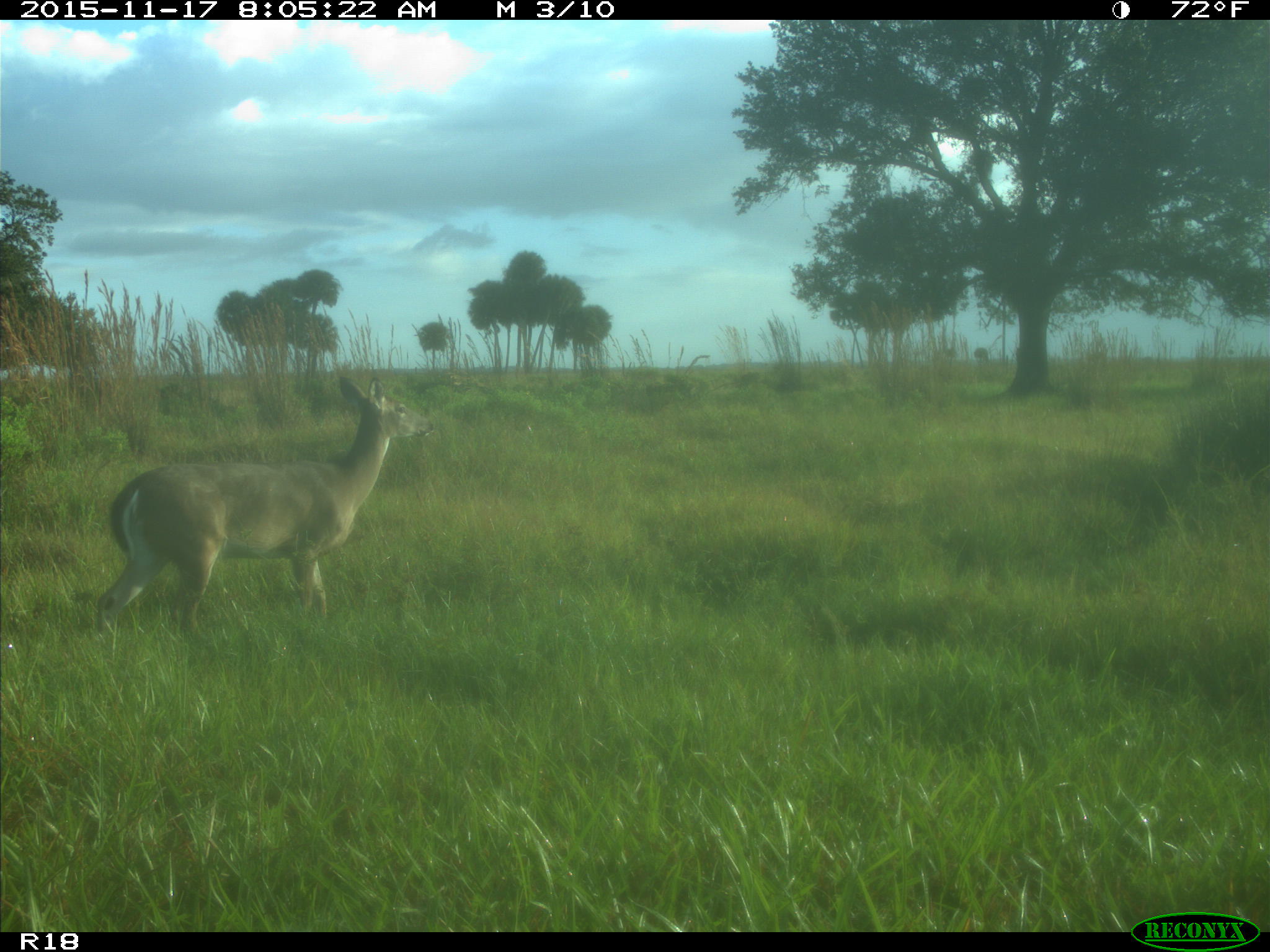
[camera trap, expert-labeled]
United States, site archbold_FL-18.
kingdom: Animalia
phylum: Chordata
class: Mammalia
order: Artiodactyla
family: Cervidae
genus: Odocoileus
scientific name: Odocoileus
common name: deer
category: unidentified deer